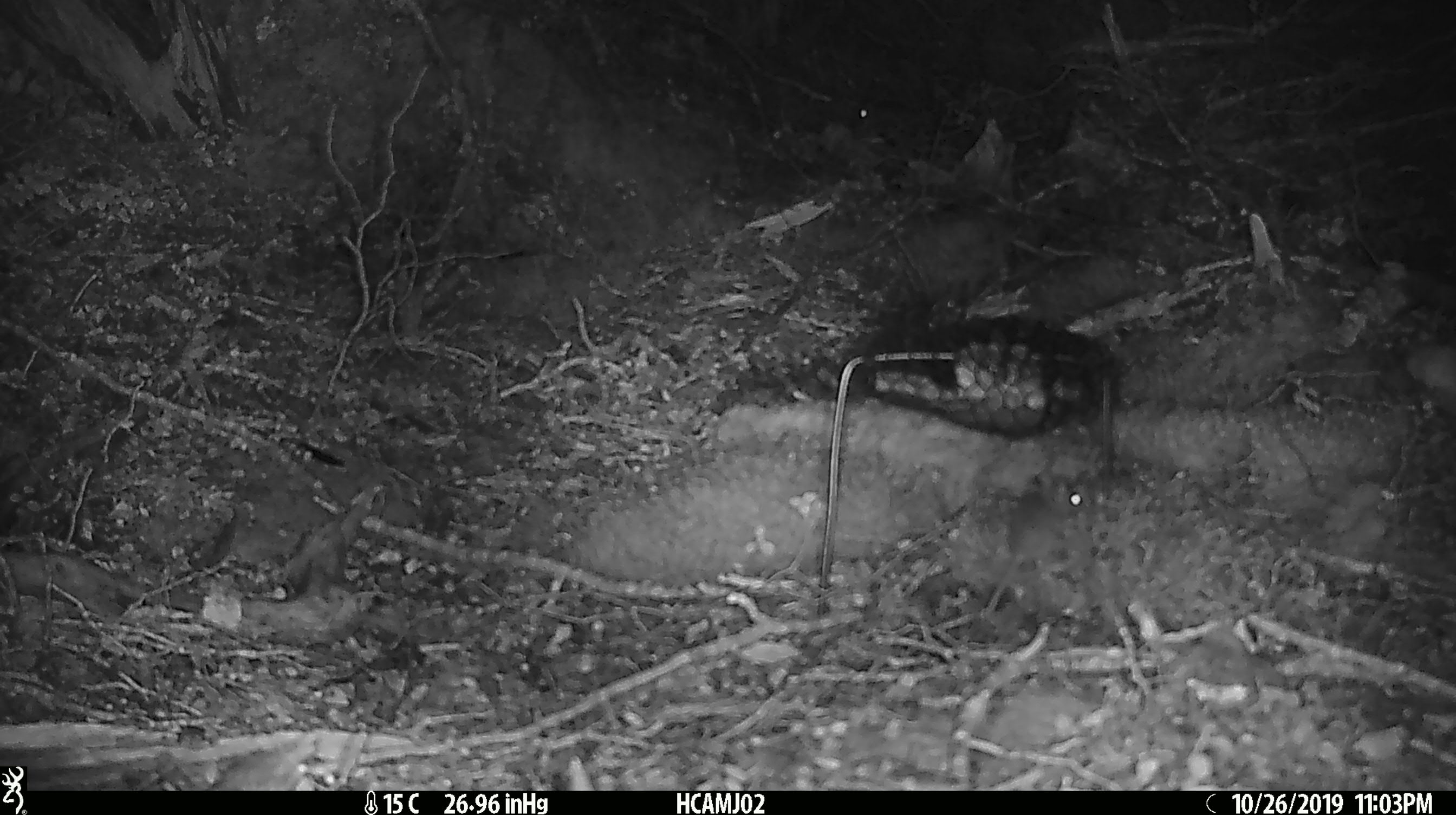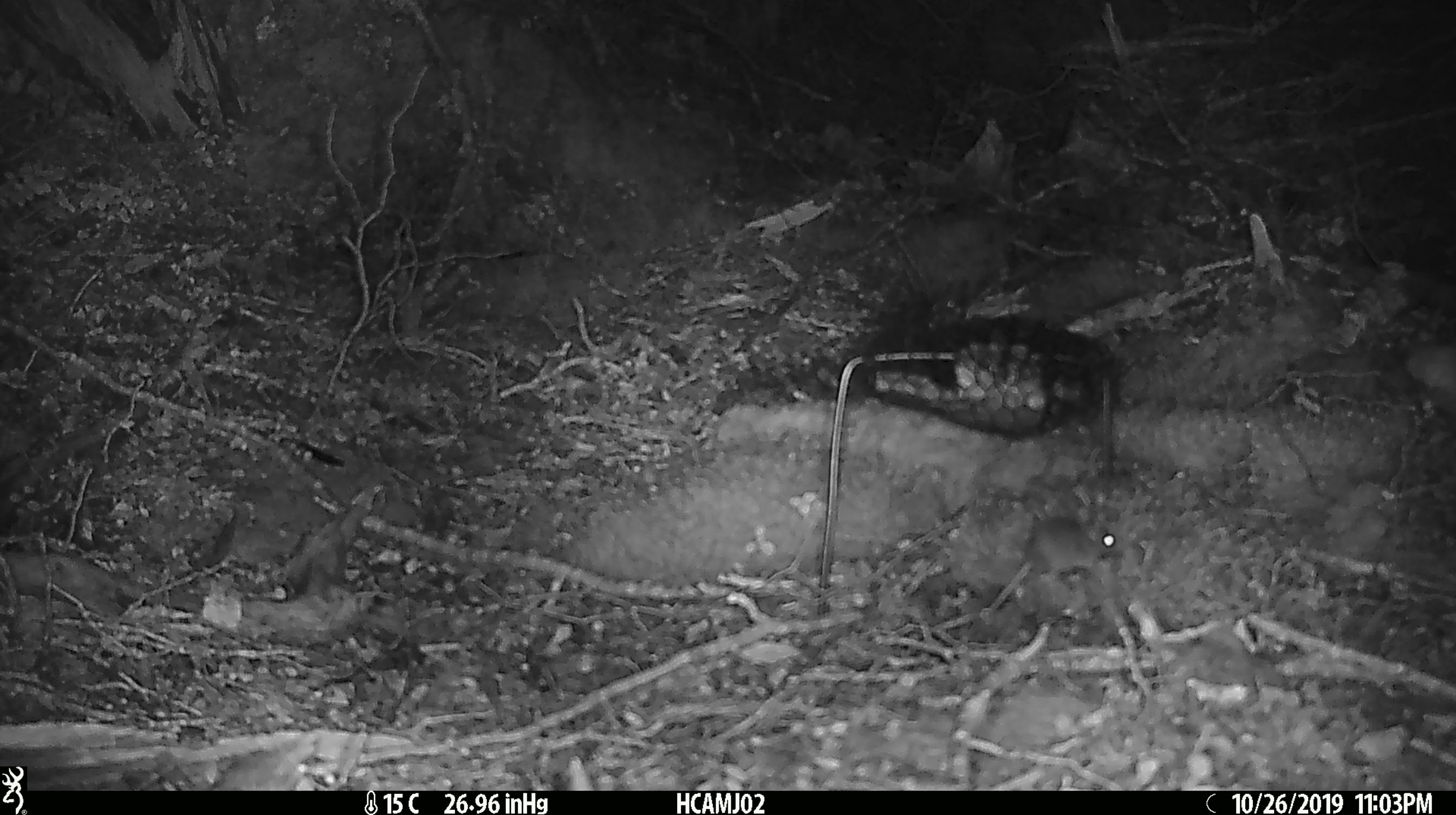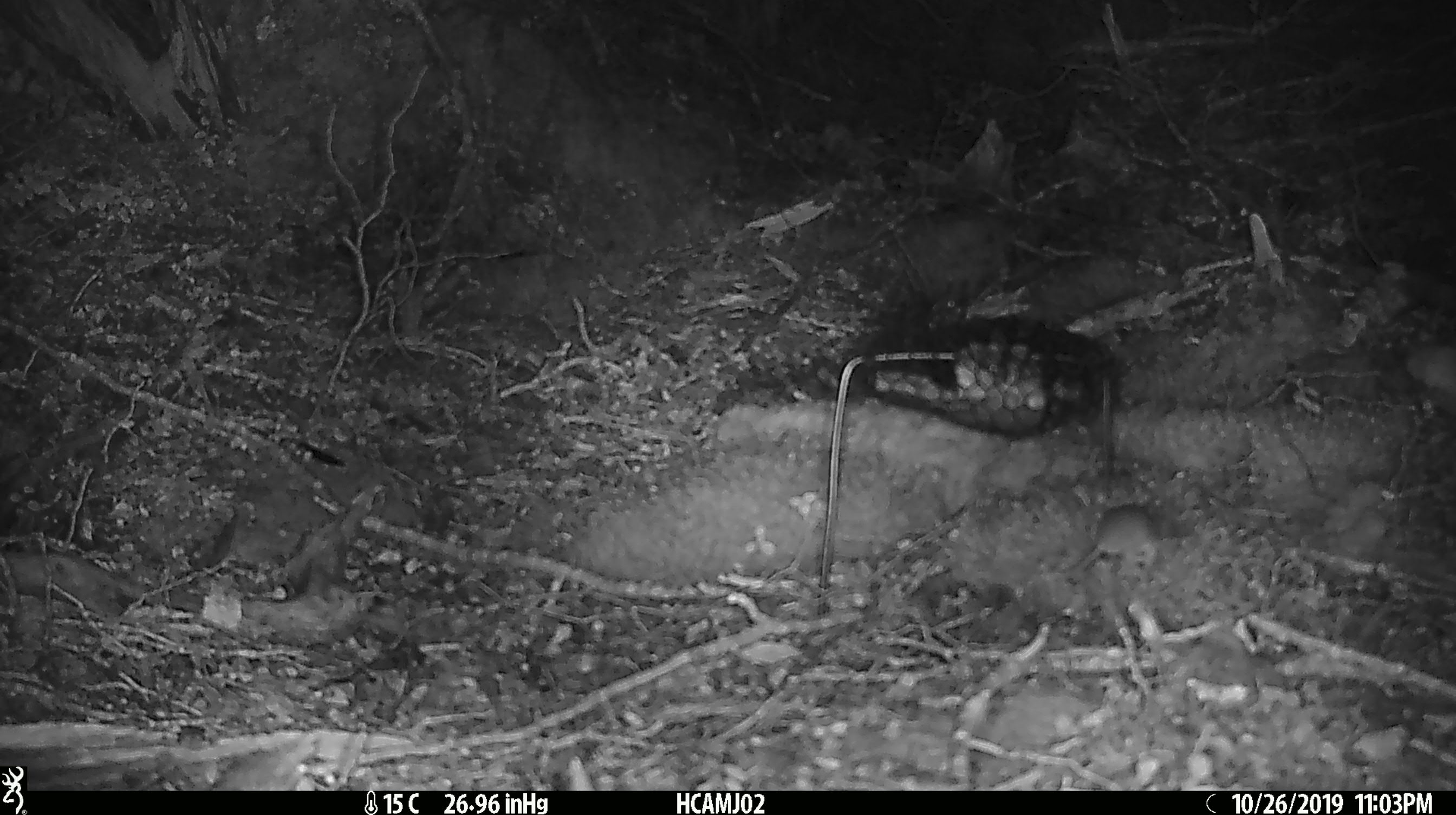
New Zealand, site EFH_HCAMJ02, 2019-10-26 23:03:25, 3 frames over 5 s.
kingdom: Animalia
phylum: Chordata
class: Mammalia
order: Rodentia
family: Muridae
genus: Mus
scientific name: Mus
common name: mouse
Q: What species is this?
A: Mouse (Mus).